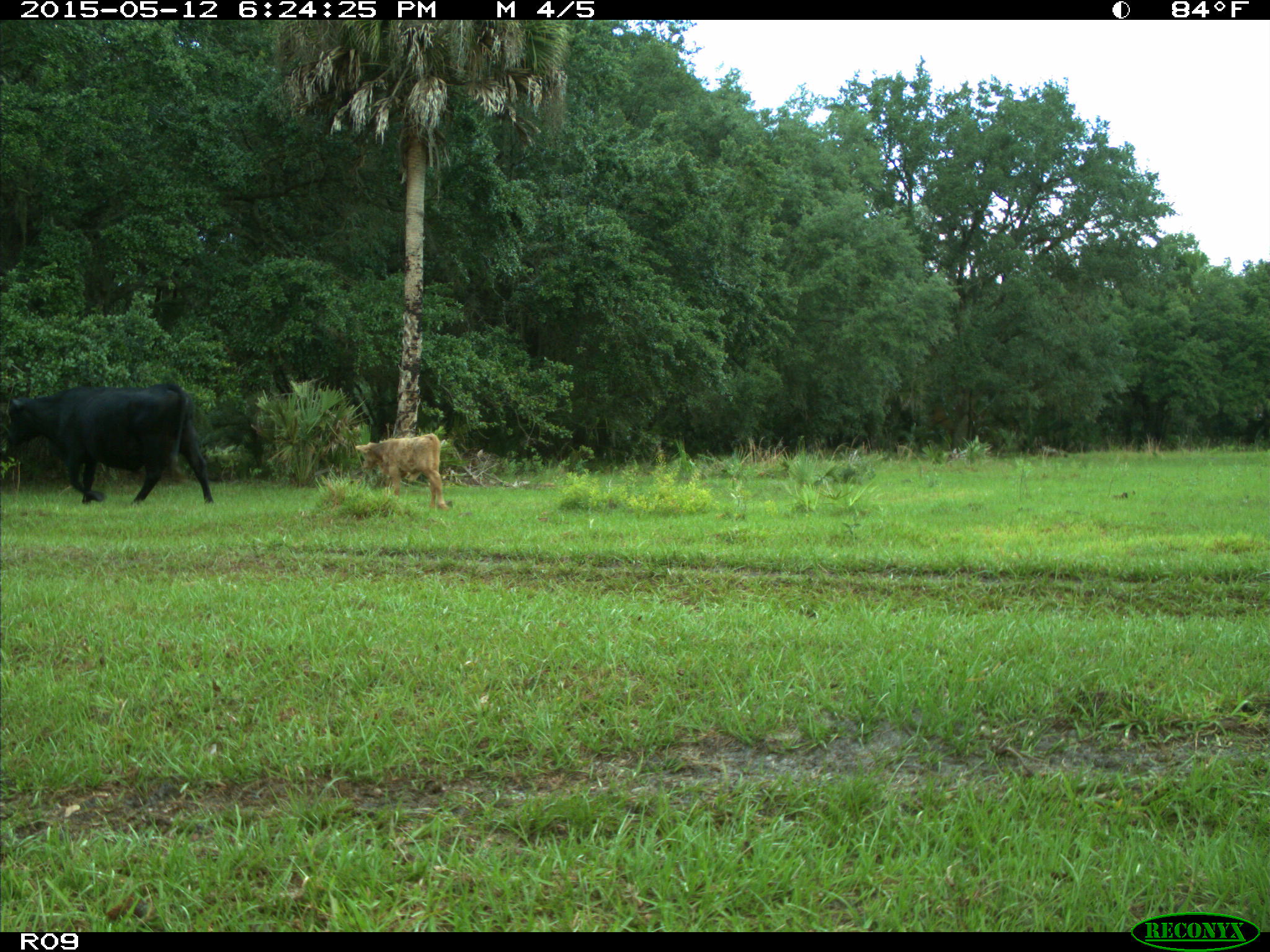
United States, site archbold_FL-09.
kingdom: Animalia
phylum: Chordata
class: Mammalia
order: Artiodactyla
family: Bovidae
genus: Bos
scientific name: Bos taurus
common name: domestic cow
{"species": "Bos taurus (domestic cow)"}